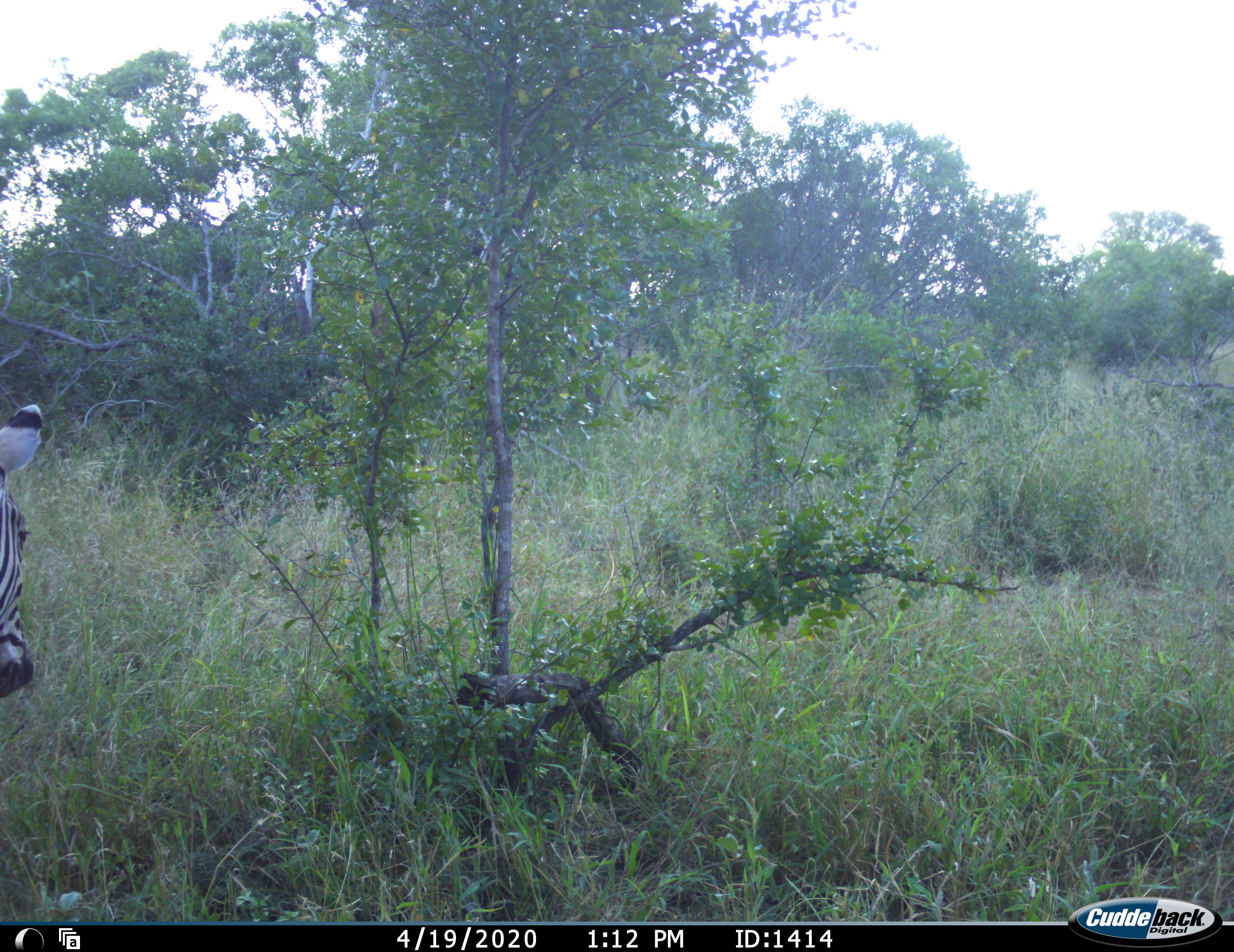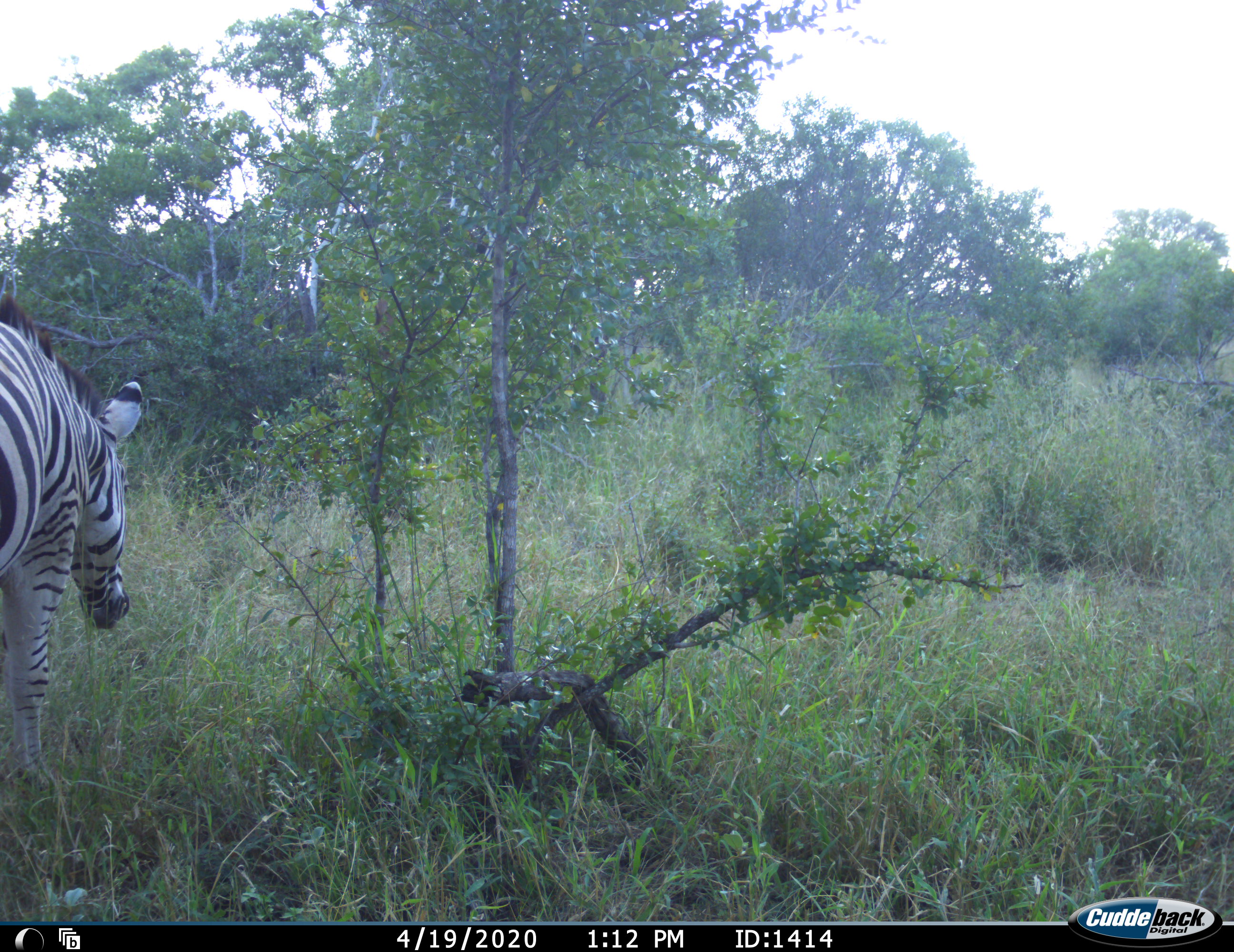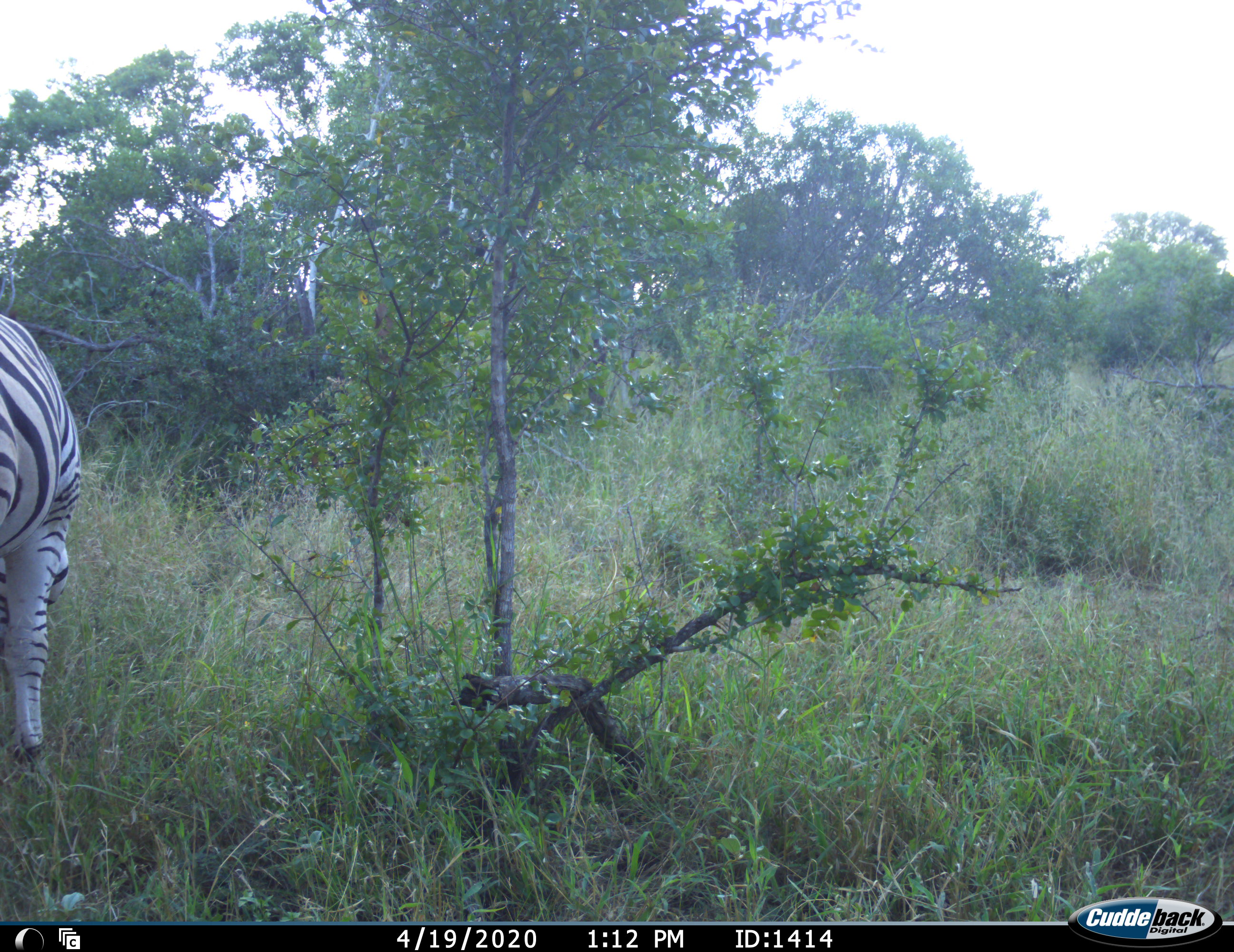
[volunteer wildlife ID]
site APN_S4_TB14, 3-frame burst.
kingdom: Animalia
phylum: Chordata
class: Mammalia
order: Perissodactyla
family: Equidae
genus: Equus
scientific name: Equus quagga burchellii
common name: burchell's zebra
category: zebraburchells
Zebraburchells (burchell's zebra) (Equus quagga burchellii), count 1. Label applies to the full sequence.